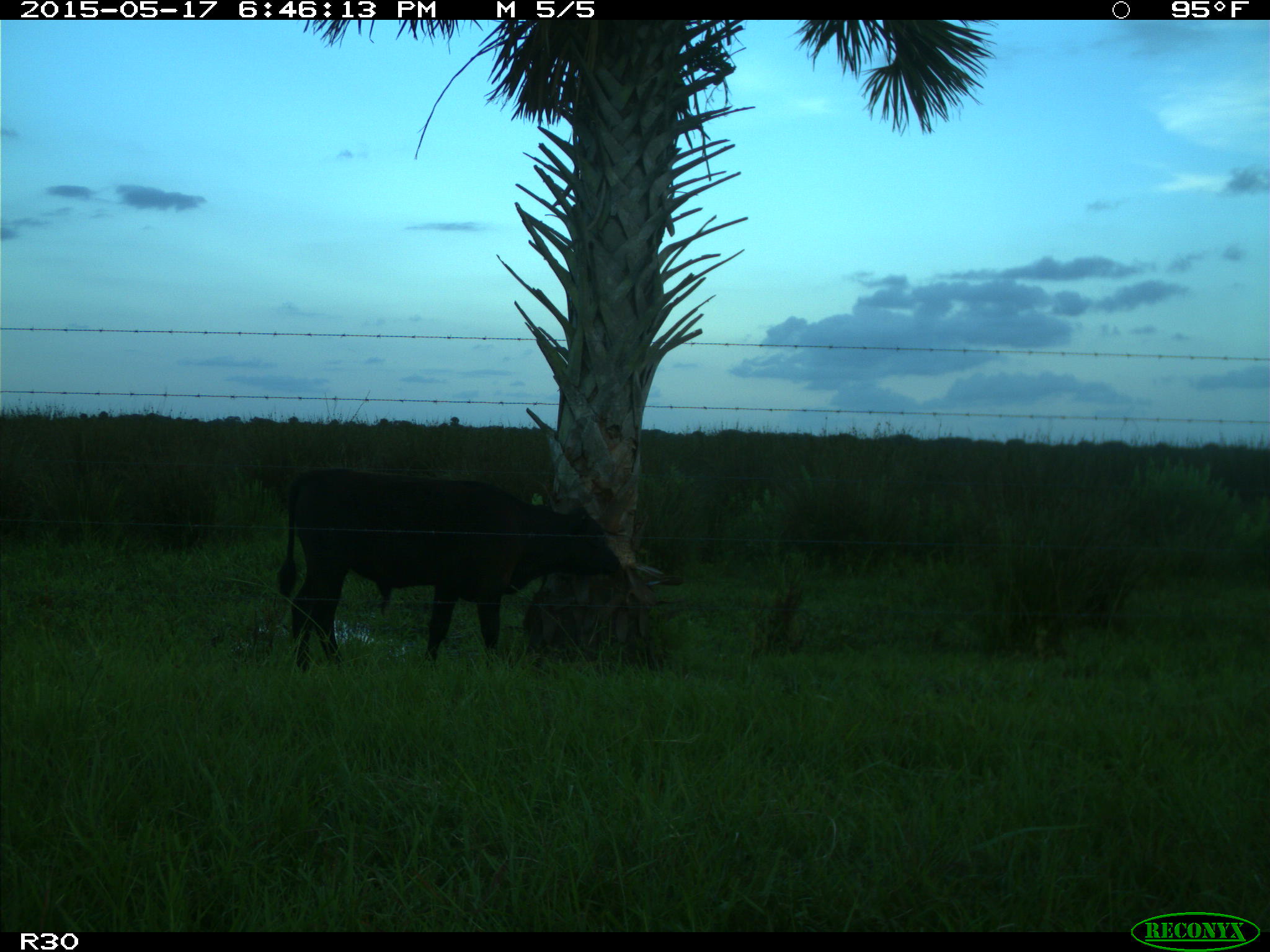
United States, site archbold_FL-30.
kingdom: Animalia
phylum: Chordata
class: Mammalia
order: Artiodactyla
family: Bovidae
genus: Bos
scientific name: Bos taurus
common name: domestic cow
Bos taurus (domestic cow).